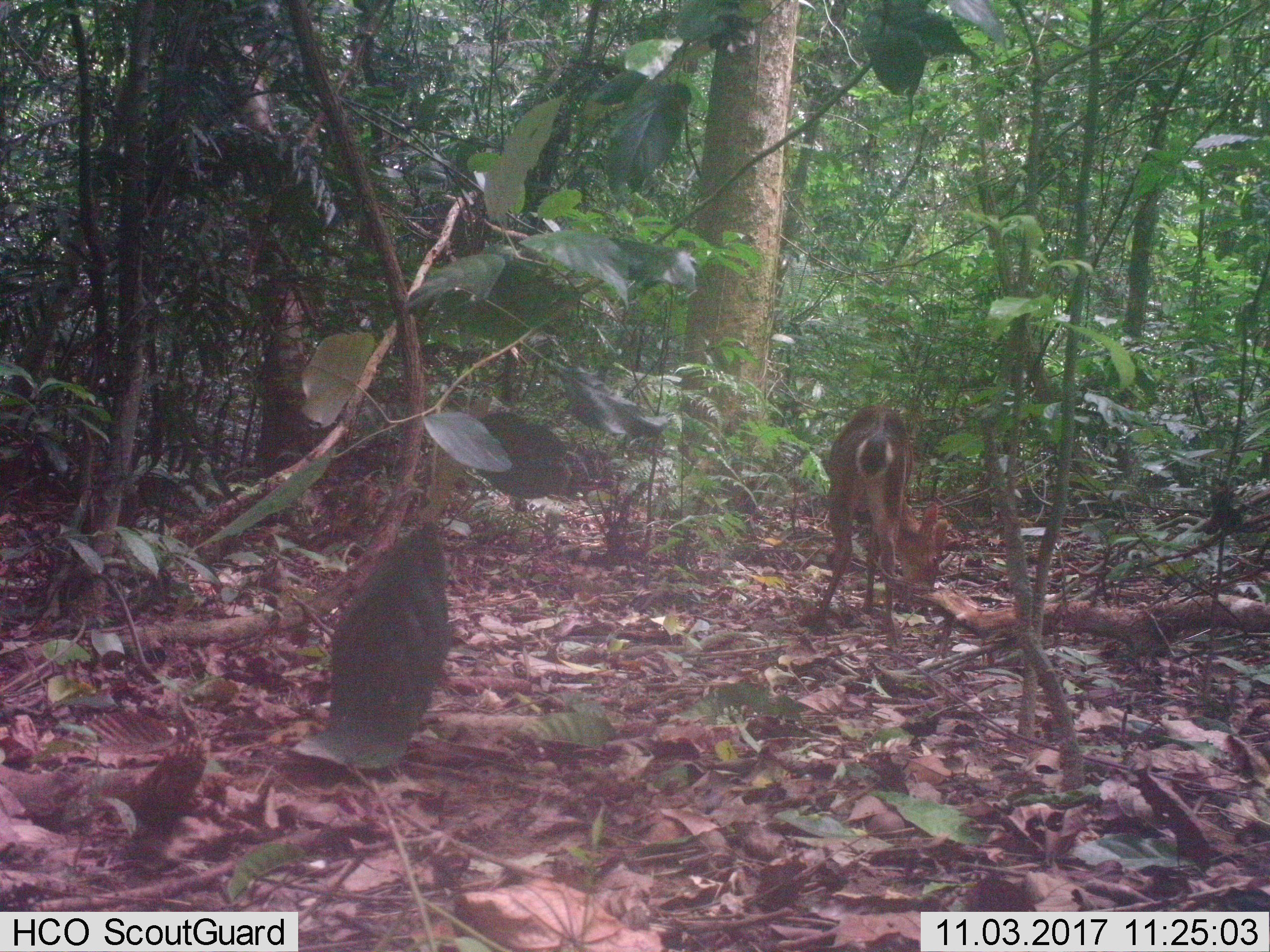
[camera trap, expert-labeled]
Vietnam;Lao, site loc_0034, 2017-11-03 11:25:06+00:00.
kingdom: Animalia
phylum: Chordata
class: Mammalia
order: Artiodactyla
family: Cervidae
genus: Muntiacus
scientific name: Muntiacus vuquangensis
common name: large-antlered muntjac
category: large antlered muntjac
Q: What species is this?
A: Large antlered muntjac (large-antlered muntjac) (Muntiacus vuquangensis).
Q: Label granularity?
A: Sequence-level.